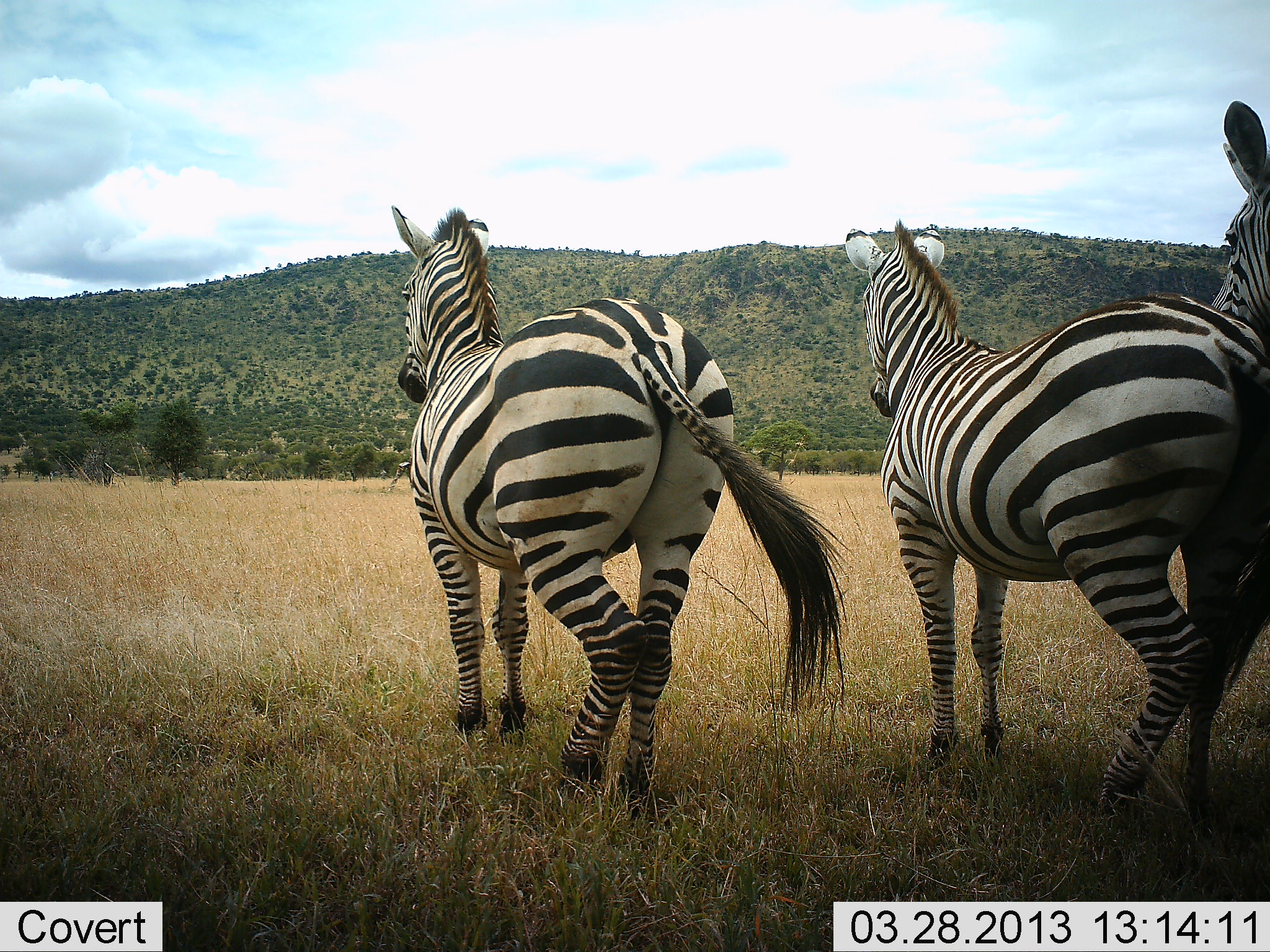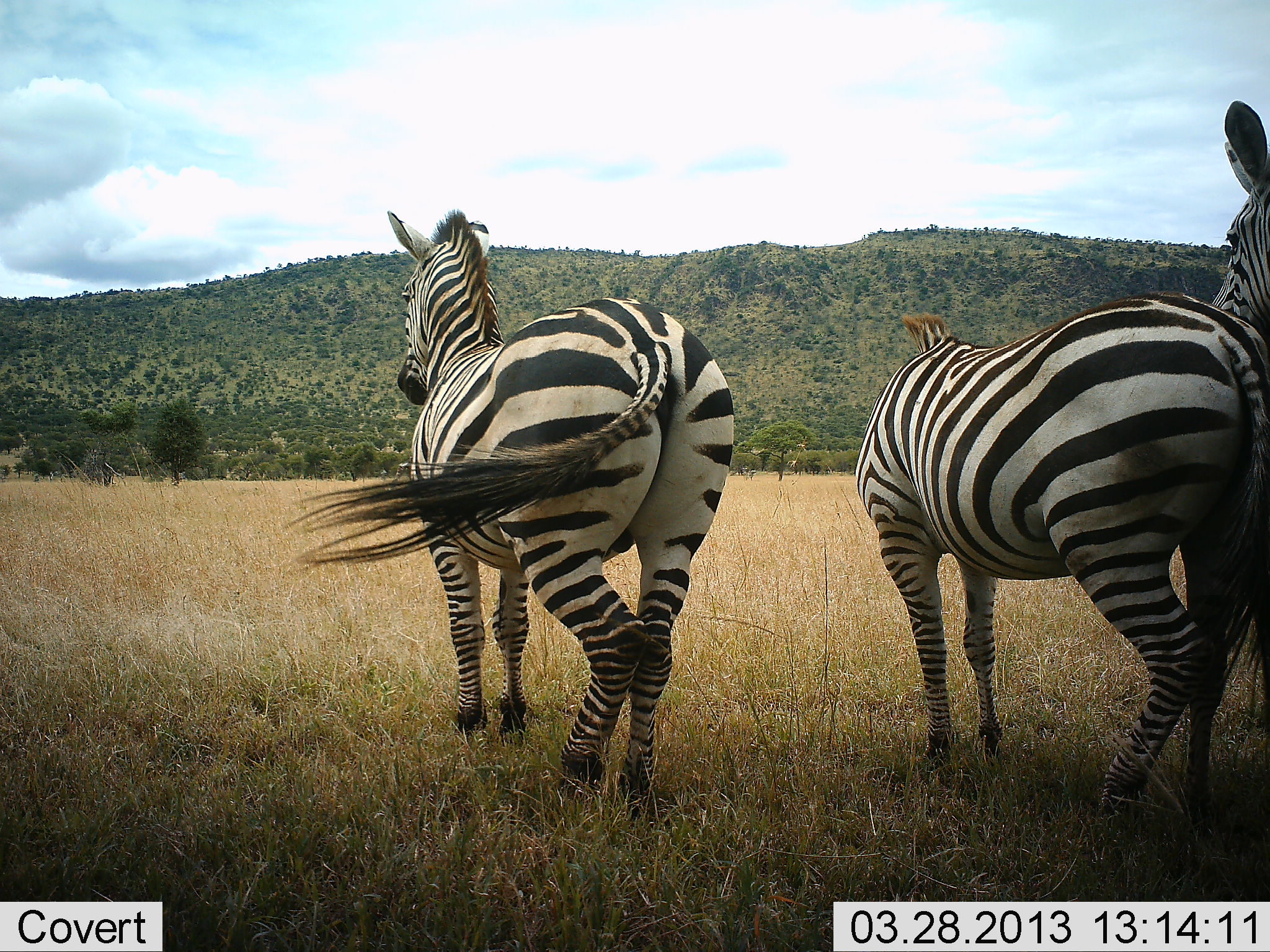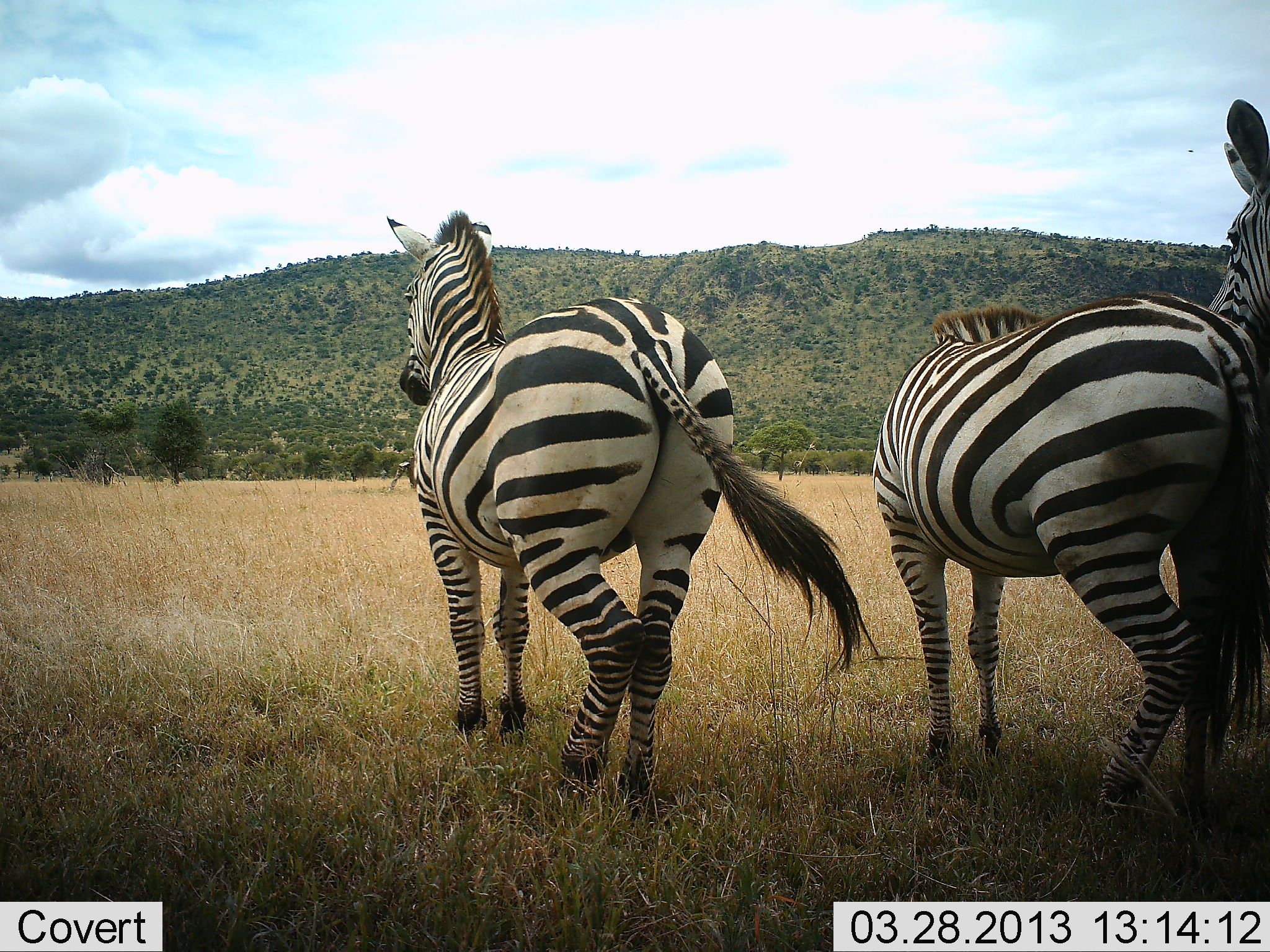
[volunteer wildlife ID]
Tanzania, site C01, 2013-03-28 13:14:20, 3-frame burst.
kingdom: Animalia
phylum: Chordata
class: Mammalia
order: Perissodactyla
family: Equidae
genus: Equus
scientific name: Equus quagga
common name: plains zebra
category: zebra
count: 3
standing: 40%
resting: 0%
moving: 60%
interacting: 0%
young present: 0%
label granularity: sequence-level